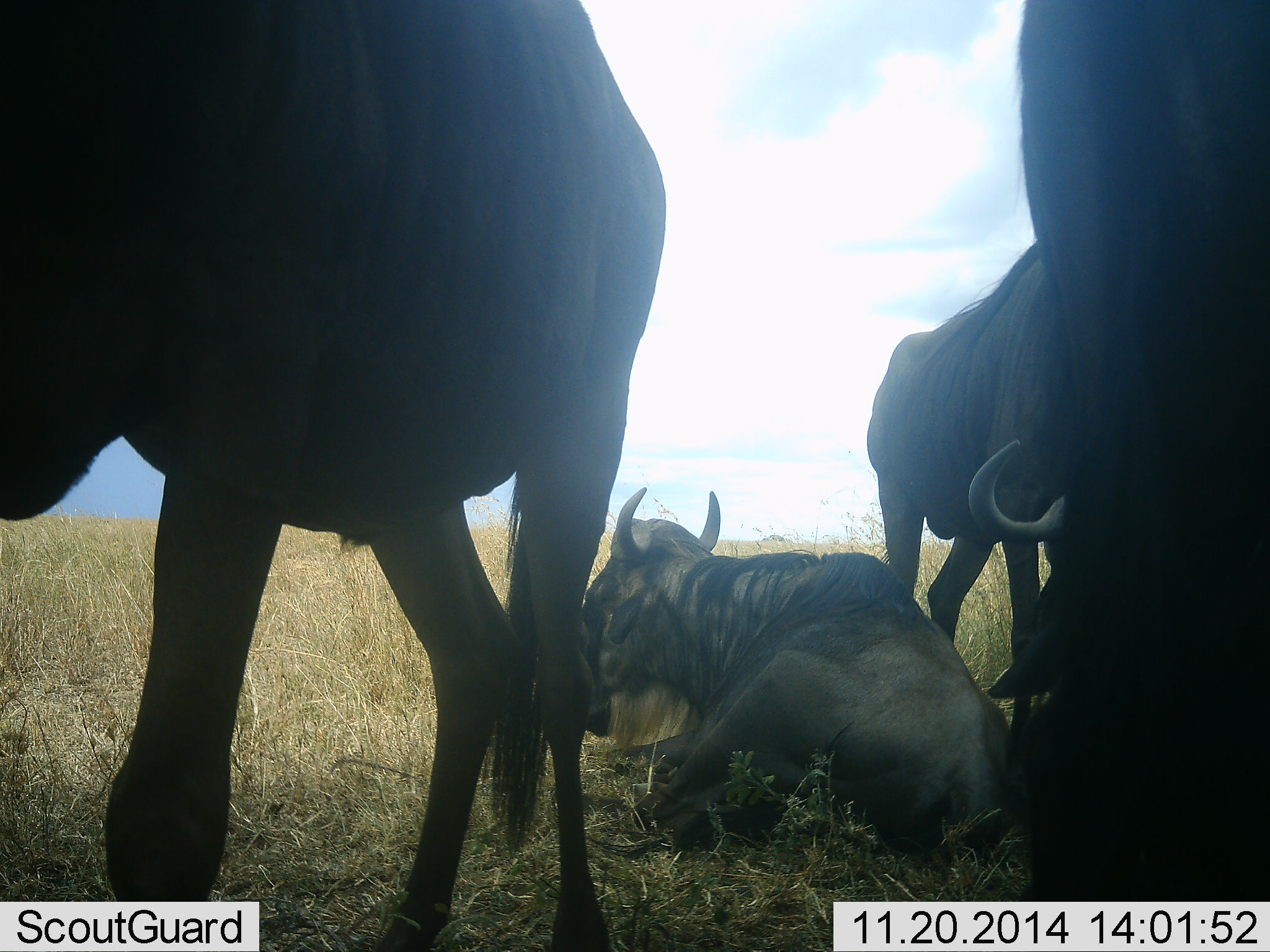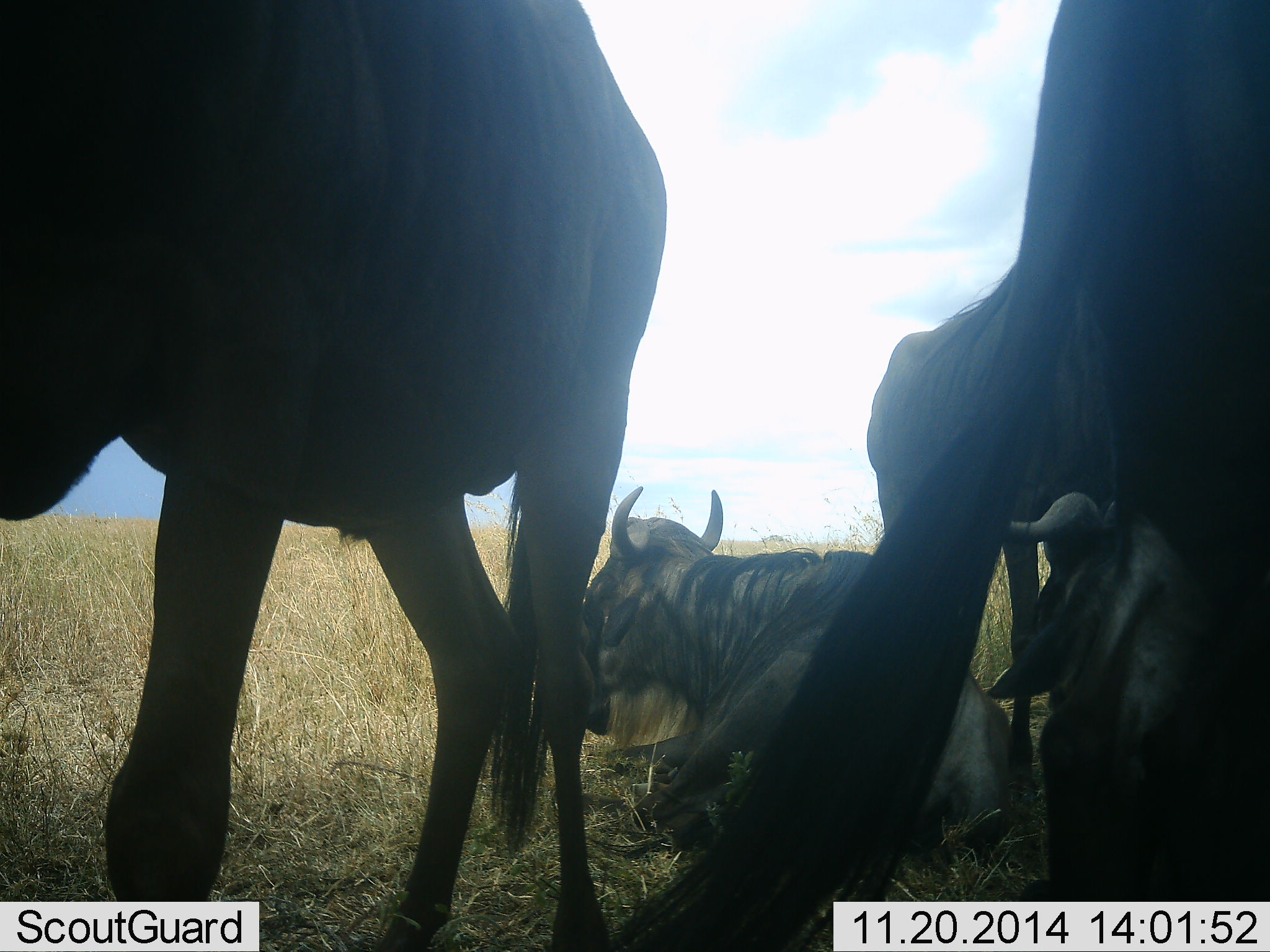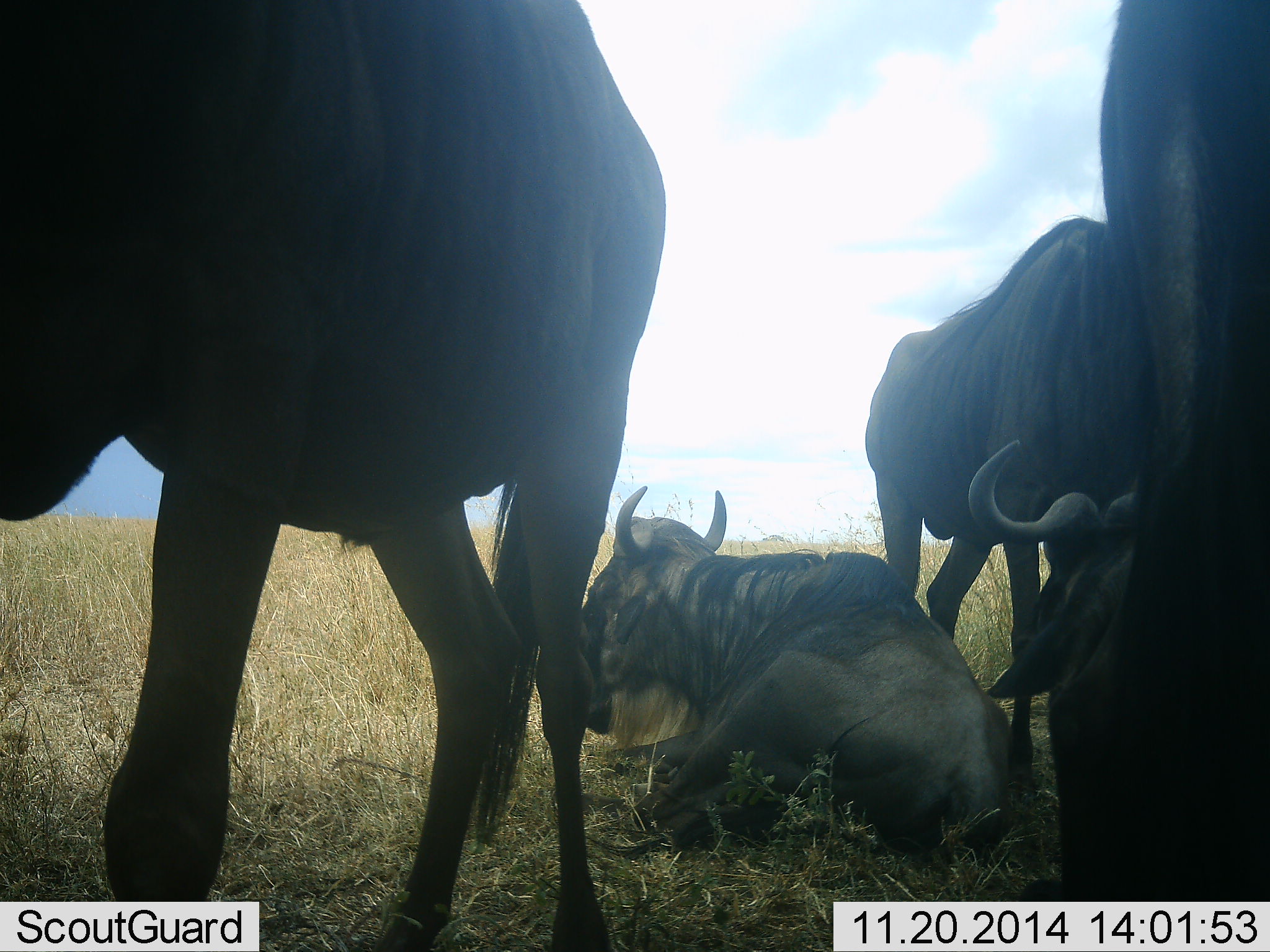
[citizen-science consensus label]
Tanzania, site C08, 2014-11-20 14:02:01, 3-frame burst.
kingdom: Animalia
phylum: Chordata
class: Mammalia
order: Artiodactyla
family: Bovidae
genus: Connochaetes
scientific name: Connochaetes taurinus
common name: blue wildebeest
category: wildebeest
Wildebeest (blue wildebeest) (Connochaetes taurinus), count 4. Behavior (volunteer vote fractions): standing 90%, resting 90%, moving 0%, interacting 0%. Young present (vote fraction): 0%. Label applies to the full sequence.